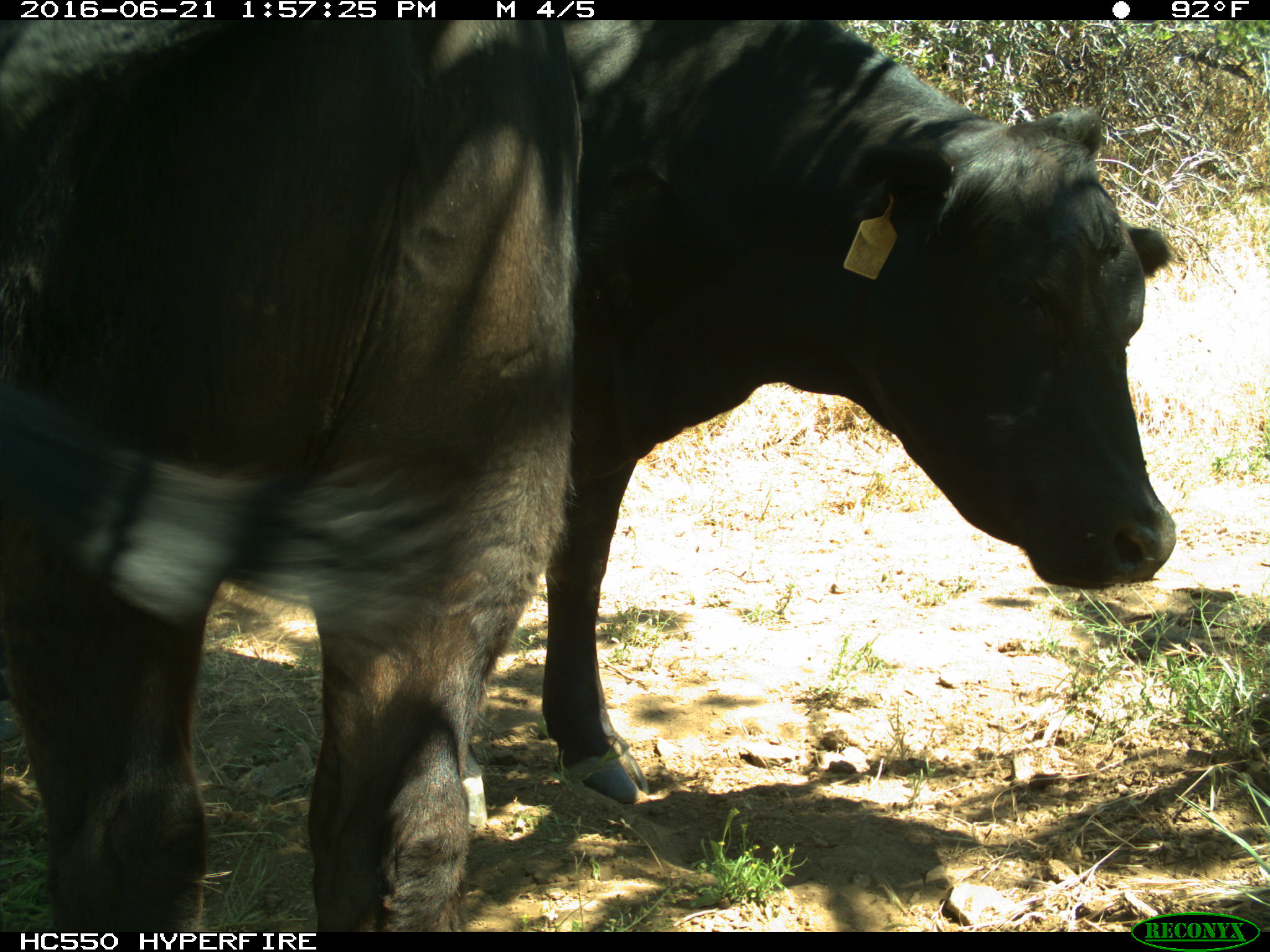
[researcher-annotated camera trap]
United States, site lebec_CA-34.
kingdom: Animalia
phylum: Chordata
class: Mammalia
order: Artiodactyla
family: Bovidae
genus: Bos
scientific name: Bos taurus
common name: domestic cow